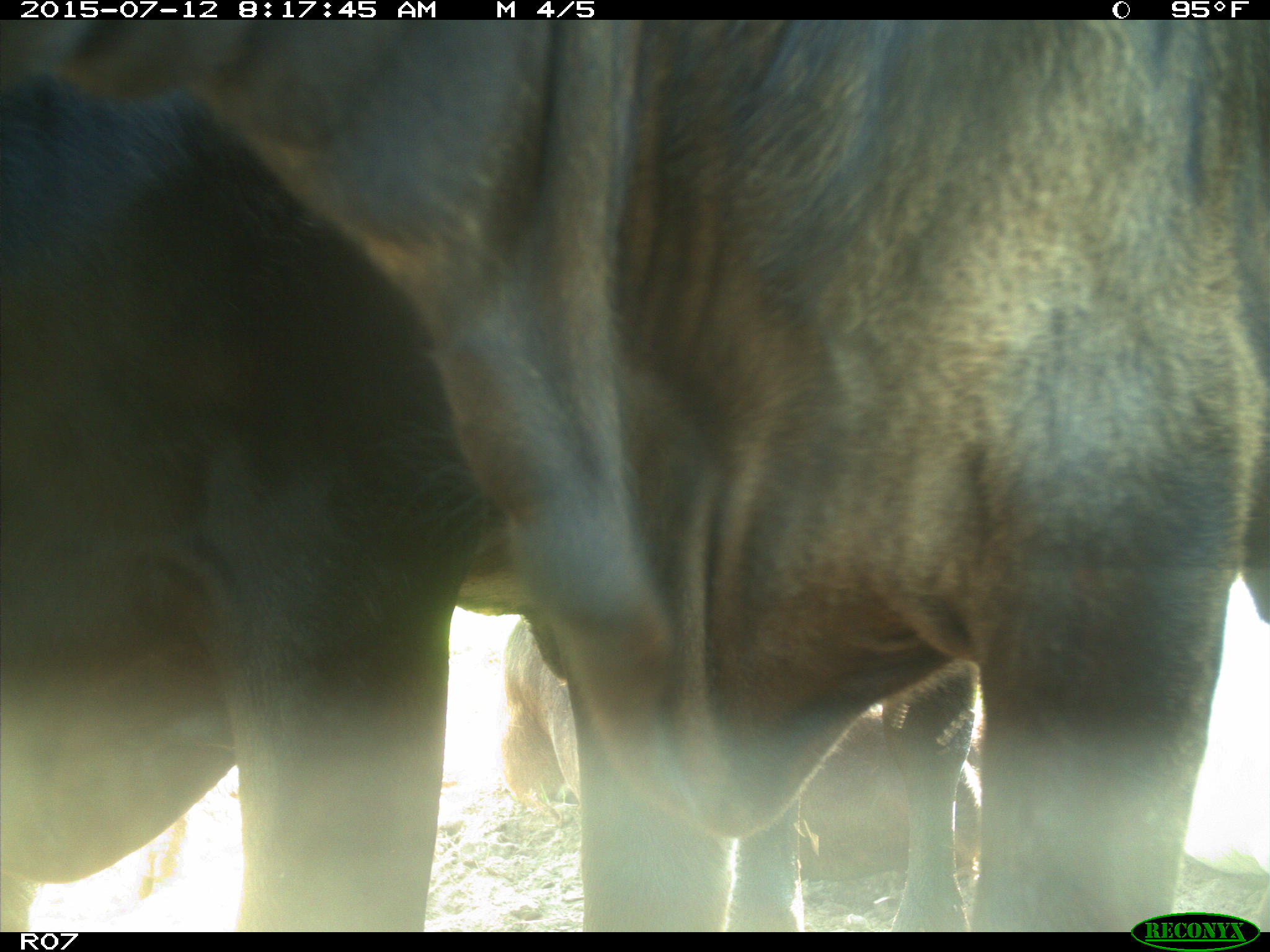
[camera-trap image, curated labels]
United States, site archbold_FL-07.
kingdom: Animalia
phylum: Chordata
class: Mammalia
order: Artiodactyla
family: Bovidae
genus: Bos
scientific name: Bos taurus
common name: domestic cow